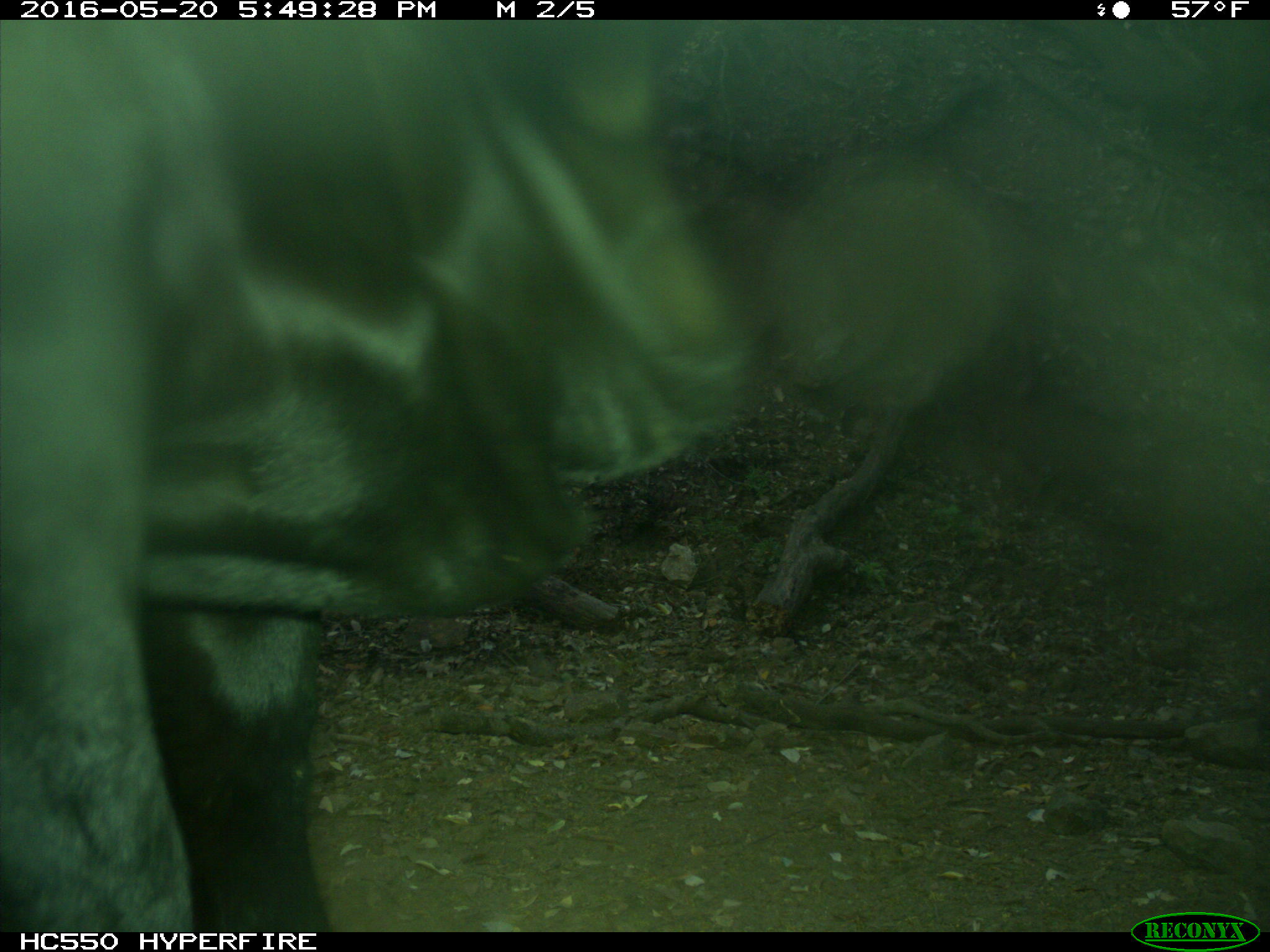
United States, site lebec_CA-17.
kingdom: Animalia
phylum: Chordata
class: Mammalia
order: Artiodactyla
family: Bovidae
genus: Bos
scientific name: Bos taurus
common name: domestic cow